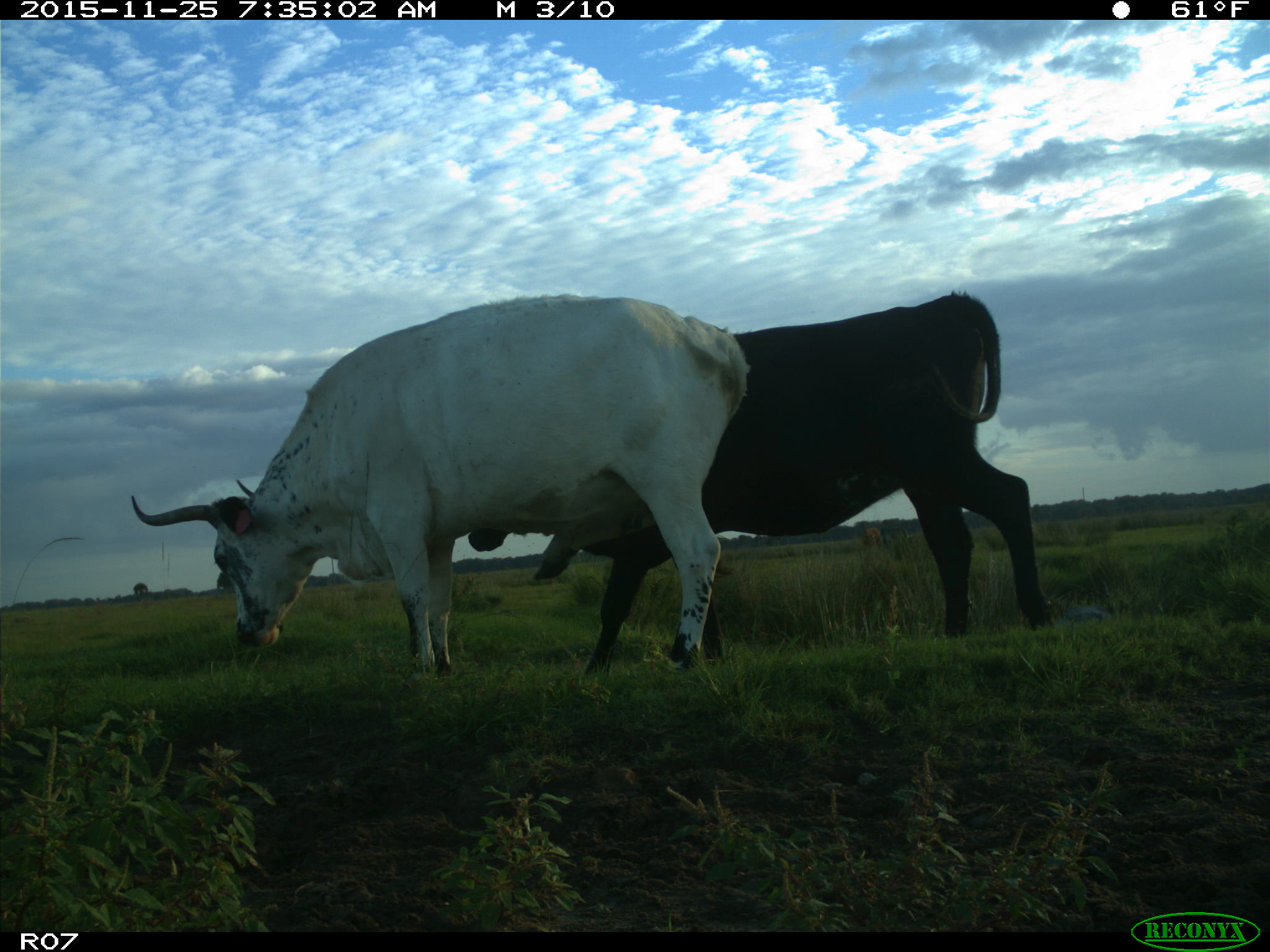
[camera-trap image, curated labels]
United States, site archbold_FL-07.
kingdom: Animalia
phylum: Chordata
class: Mammalia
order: Artiodactyla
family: Bovidae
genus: Bos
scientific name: Bos taurus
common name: domestic cow